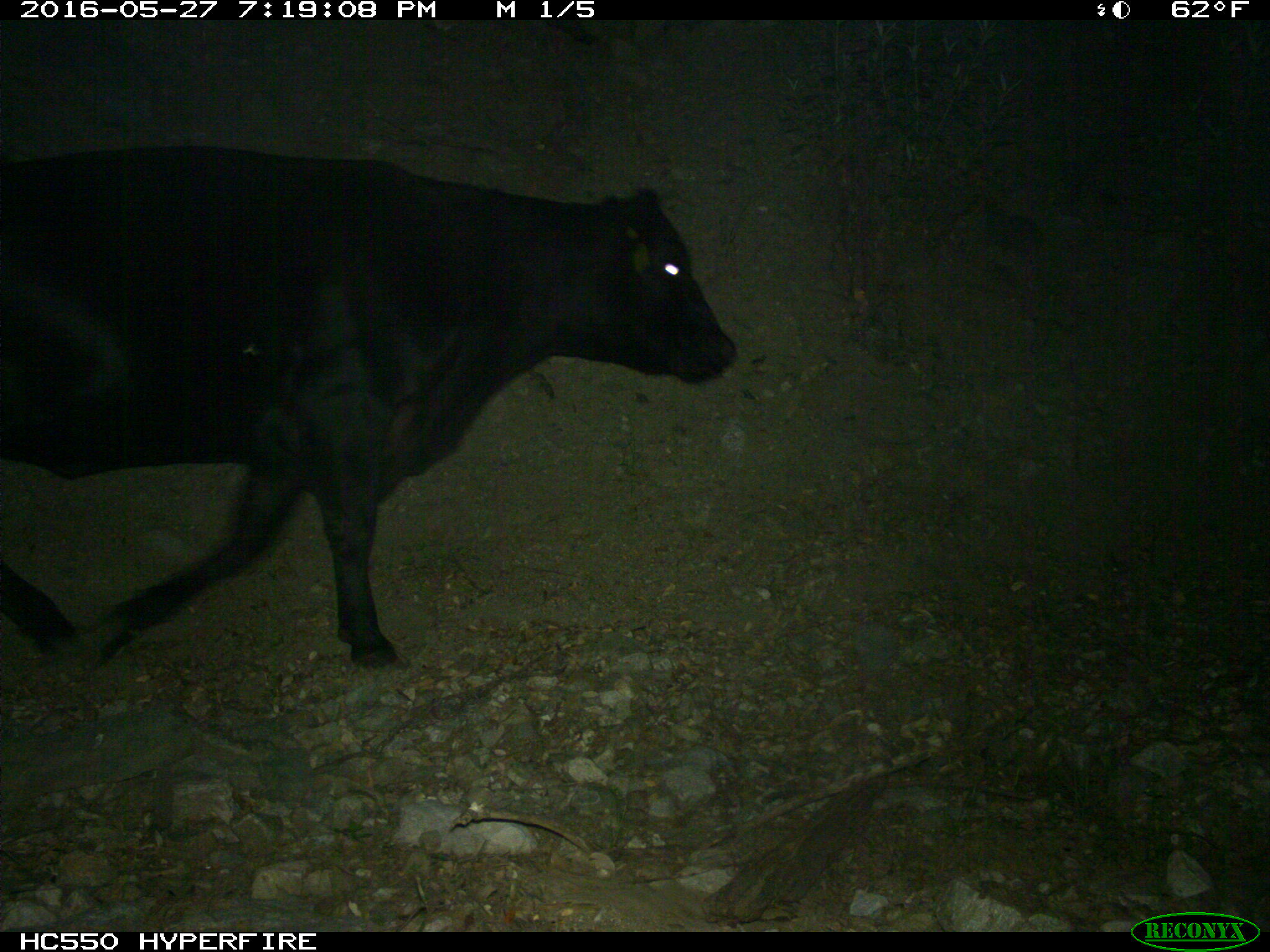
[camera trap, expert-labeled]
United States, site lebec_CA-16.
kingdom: Animalia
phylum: Chordata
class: Mammalia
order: Artiodactyla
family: Bovidae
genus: Bos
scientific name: Bos taurus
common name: domestic cow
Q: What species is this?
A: Bos taurus (domestic cow).